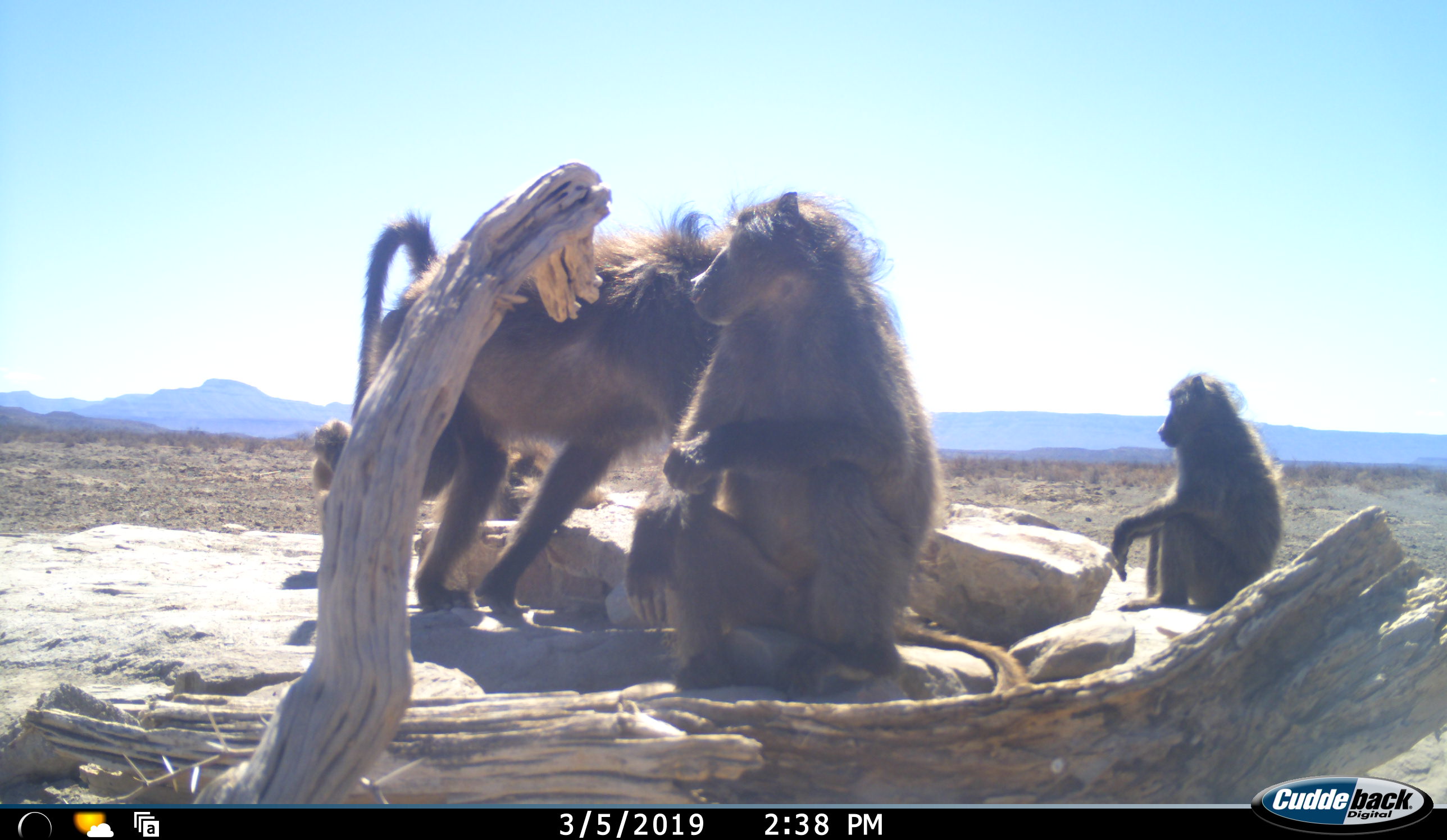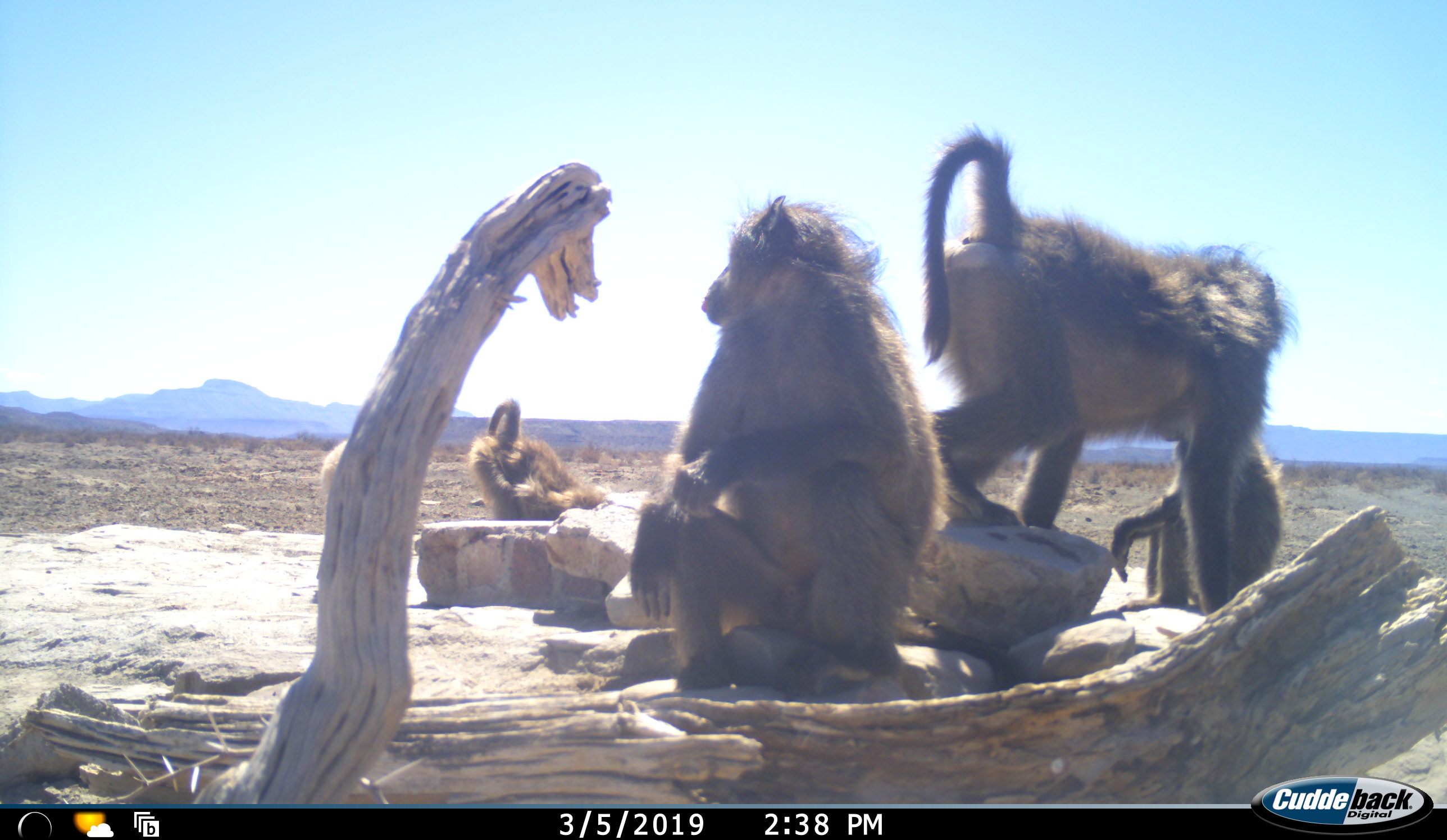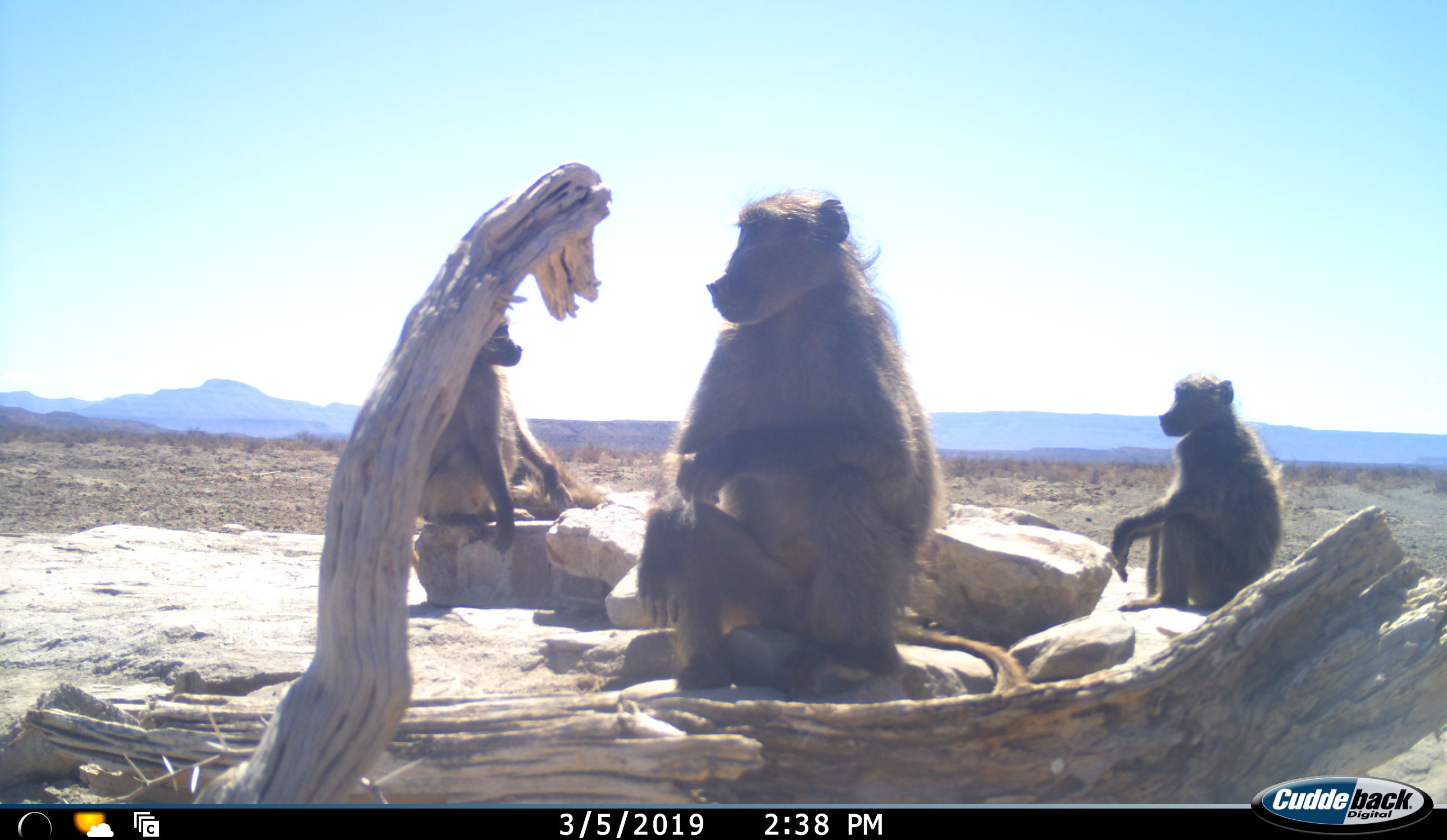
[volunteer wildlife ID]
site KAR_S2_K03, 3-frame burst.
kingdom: Animalia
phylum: Chordata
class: Mammalia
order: Primates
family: Cercopithecidae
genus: Papio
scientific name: Papio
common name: baboon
Baboon (Papio), count 5. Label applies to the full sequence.